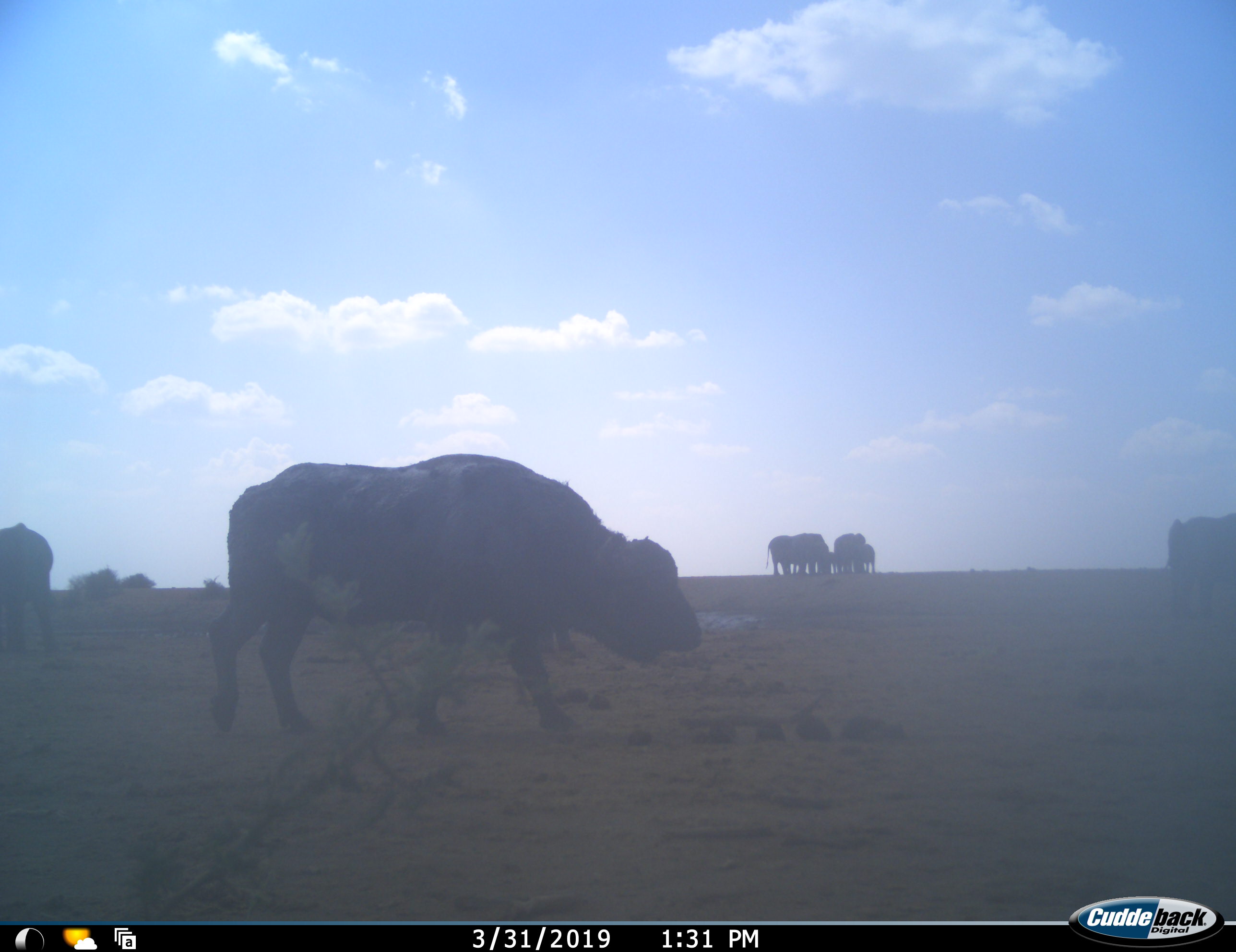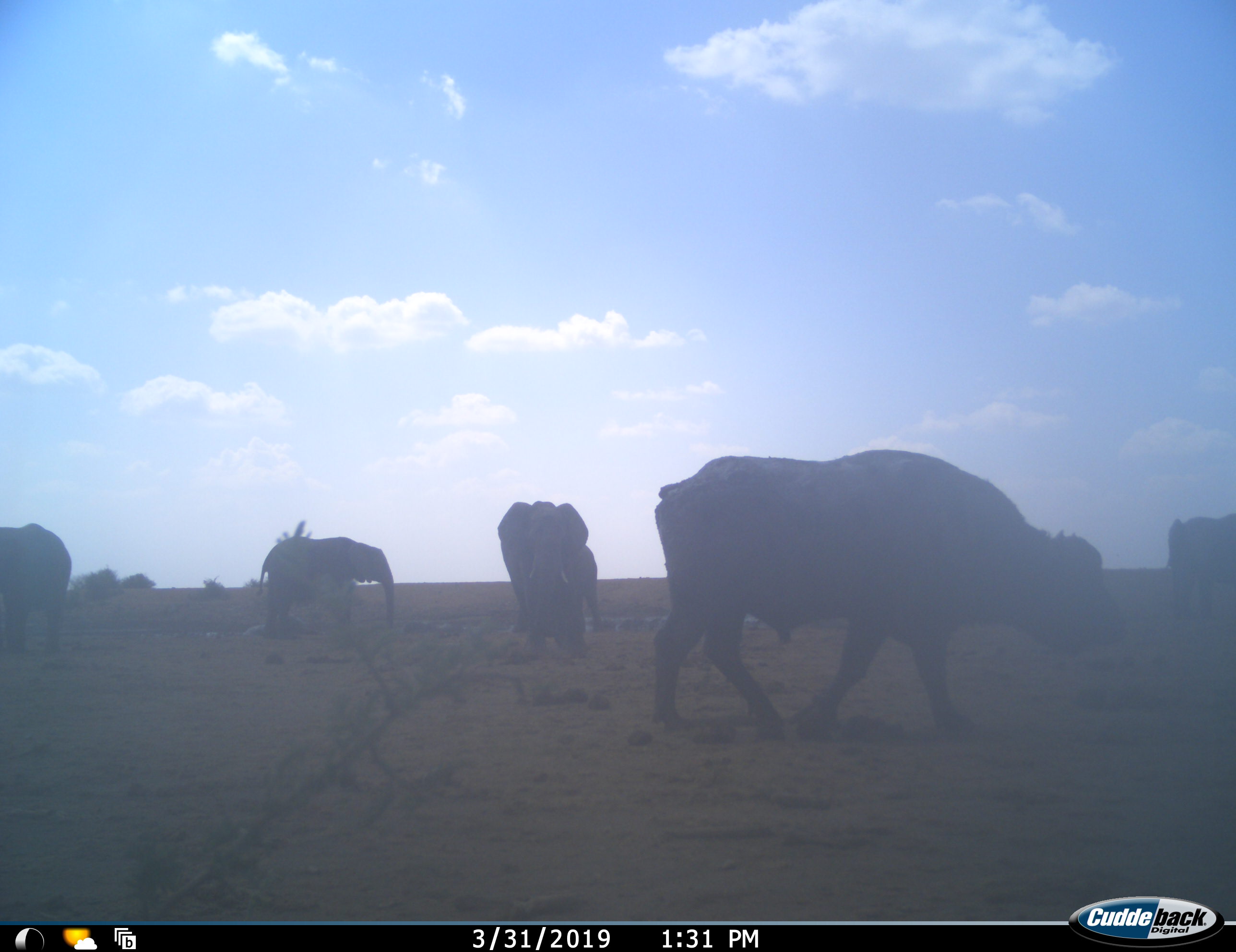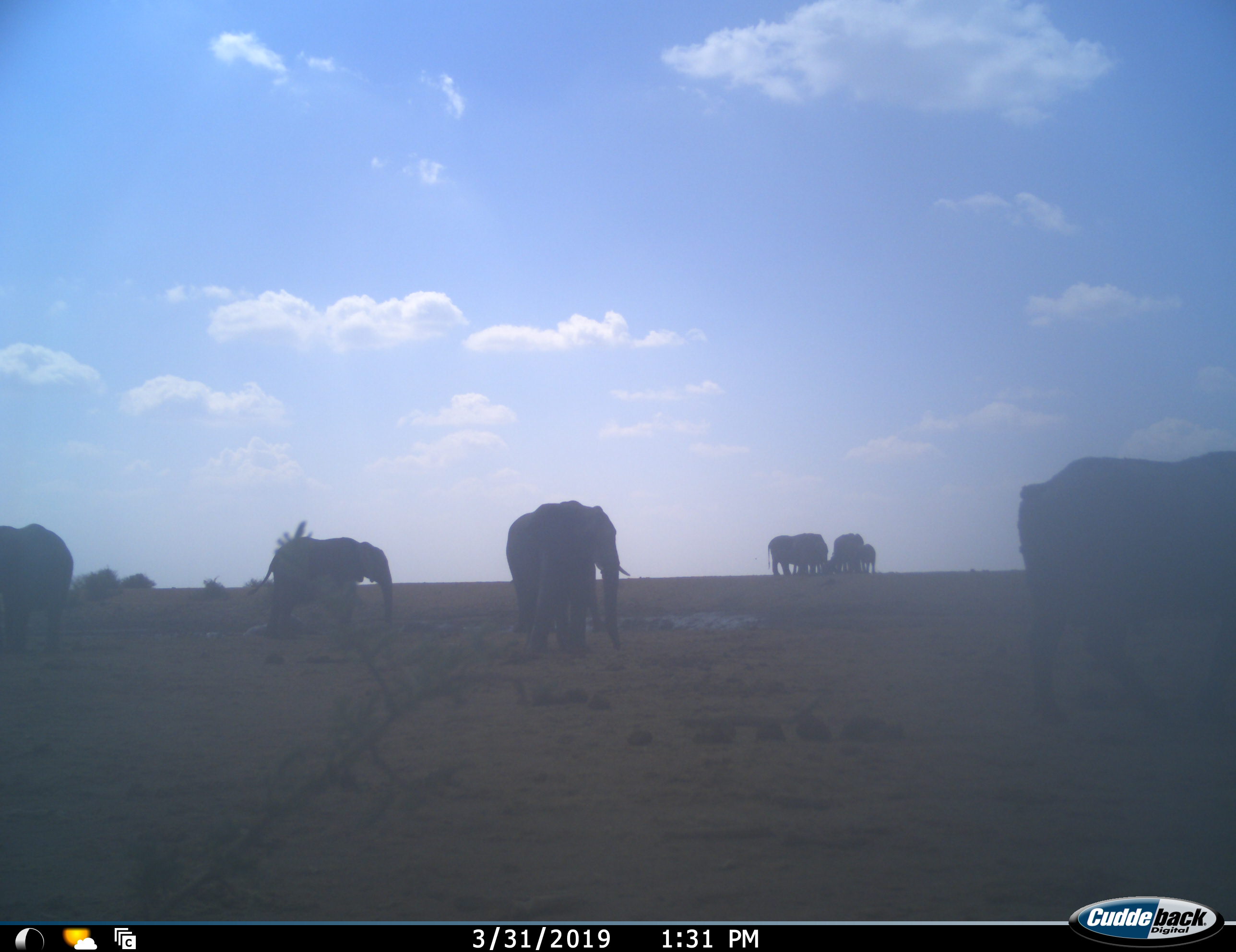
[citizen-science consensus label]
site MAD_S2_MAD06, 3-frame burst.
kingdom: Animalia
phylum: Chordata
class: Mammalia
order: Artiodactyla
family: Bovidae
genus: Syncerus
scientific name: Syncerus caffer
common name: african buffalo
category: buffalo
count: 1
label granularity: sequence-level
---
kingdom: Animalia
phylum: Chordata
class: Mammalia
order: Proboscidea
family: Elephantidae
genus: Loxodonta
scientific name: Loxodonta africana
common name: african bush elephant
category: elephant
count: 10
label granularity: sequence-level